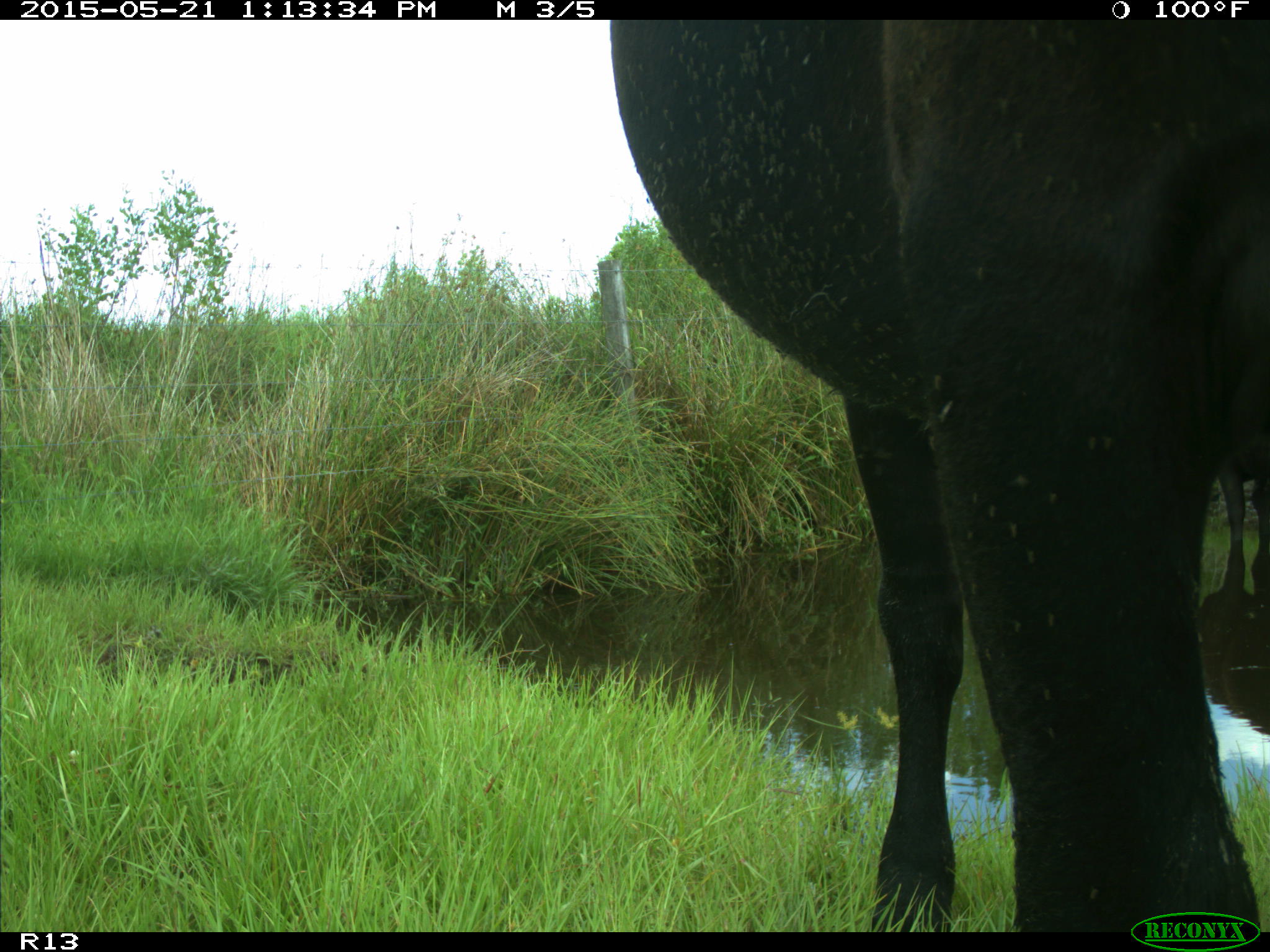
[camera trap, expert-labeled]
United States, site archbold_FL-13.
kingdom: Animalia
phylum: Chordata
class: Mammalia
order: Artiodactyla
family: Bovidae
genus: Bos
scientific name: Bos taurus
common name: domestic cow